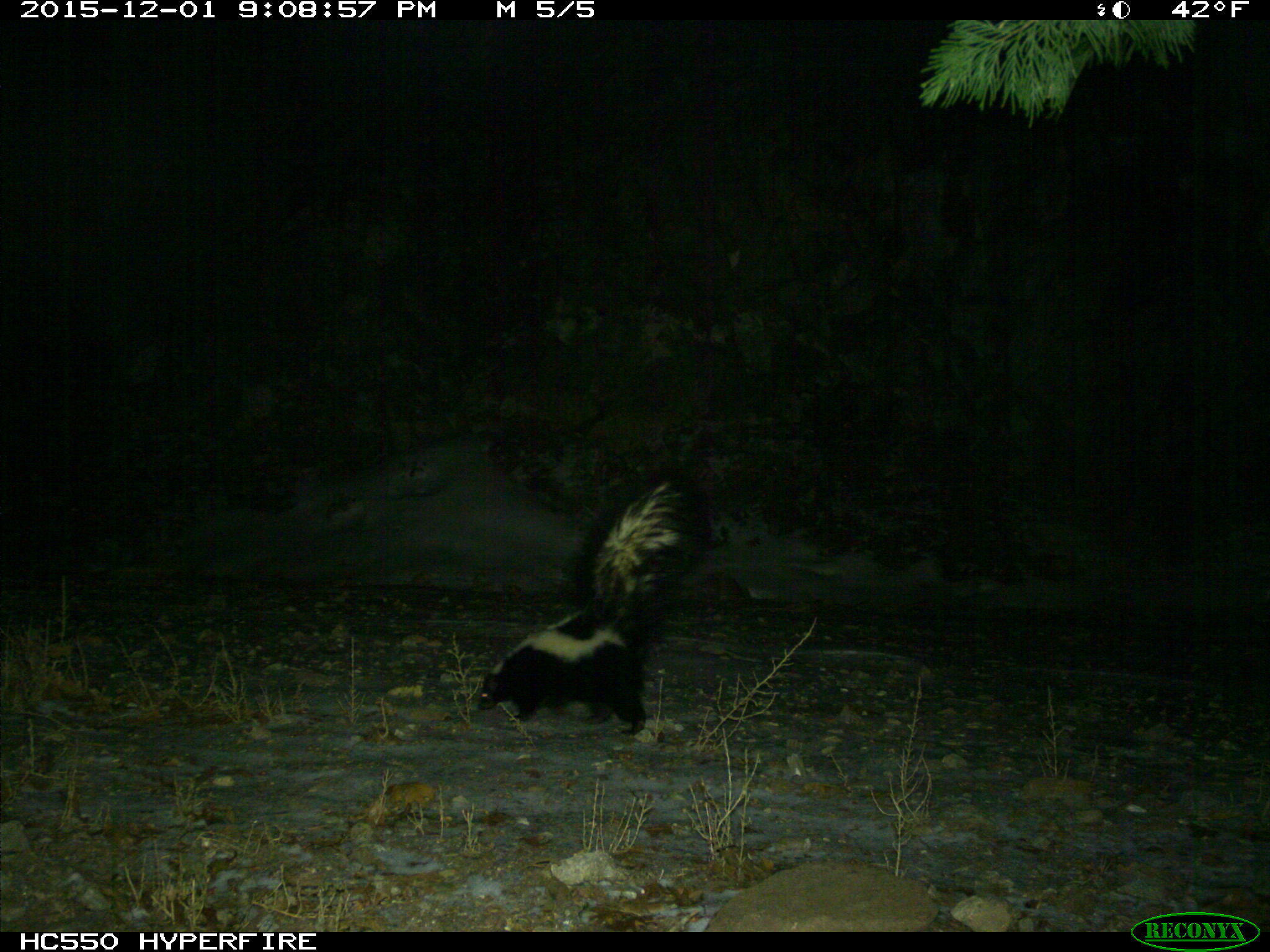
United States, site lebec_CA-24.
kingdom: Animalia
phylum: Chordata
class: Mammalia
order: Carnivora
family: Mephitidae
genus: Mephitis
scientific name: Mephitis mephitis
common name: striped skunk